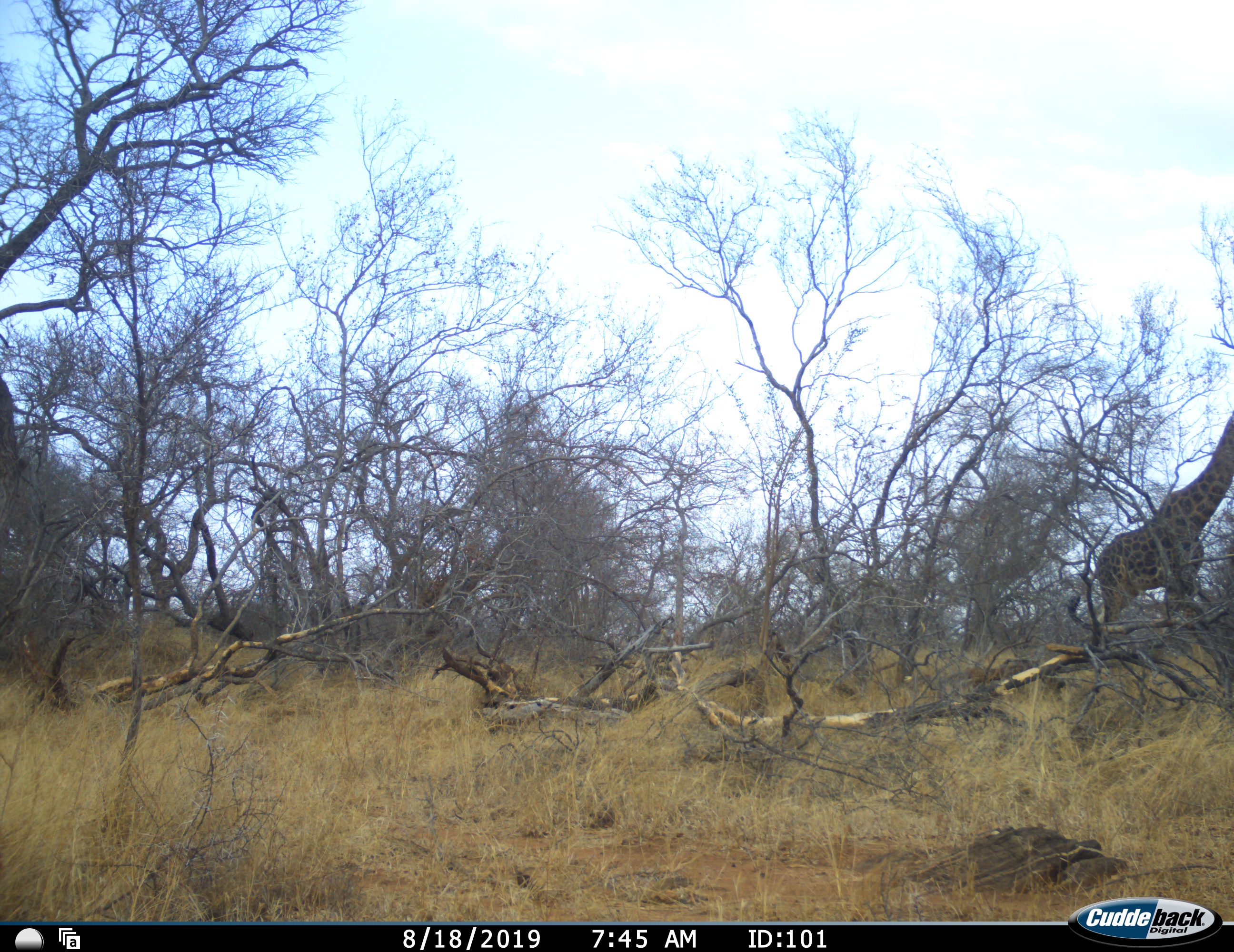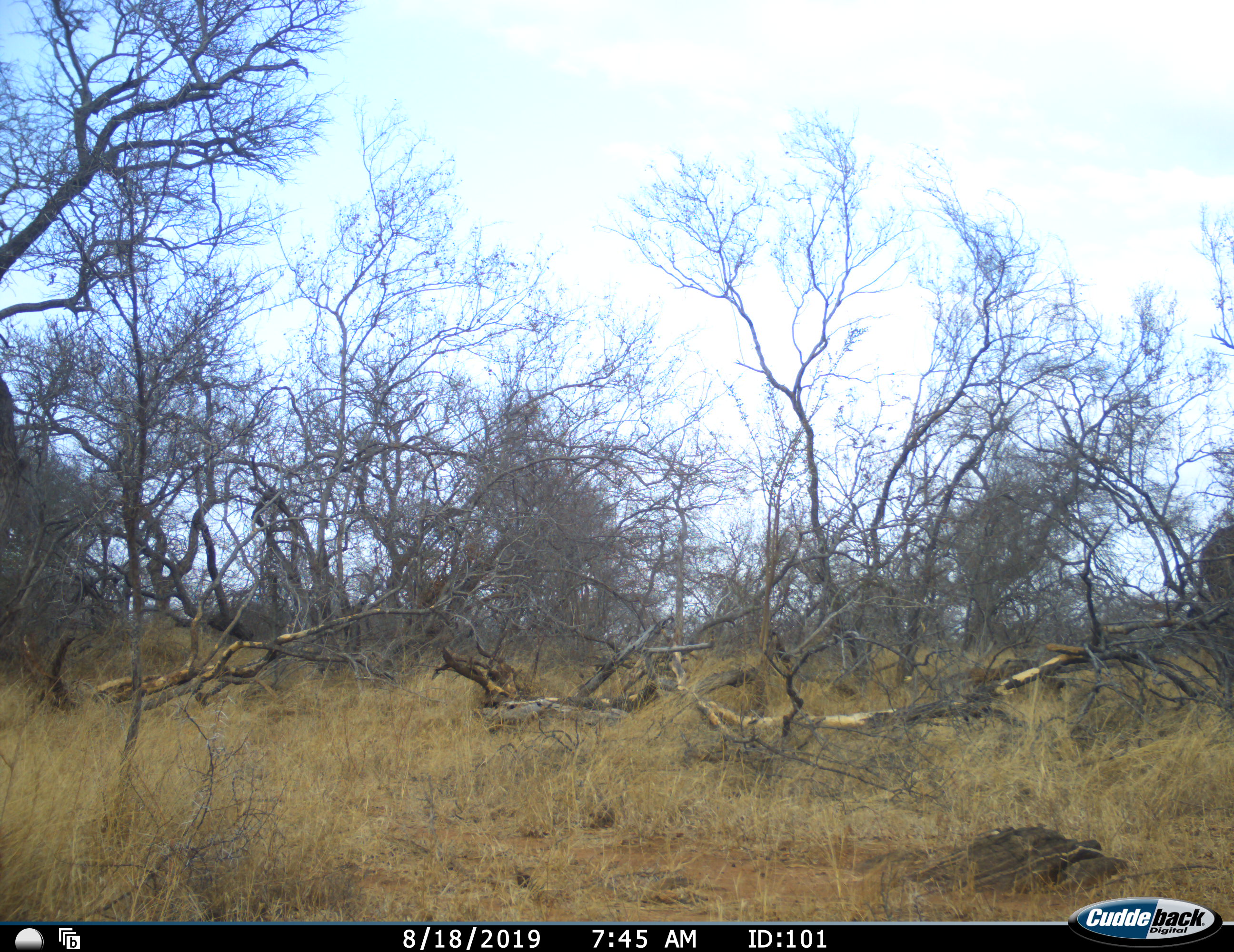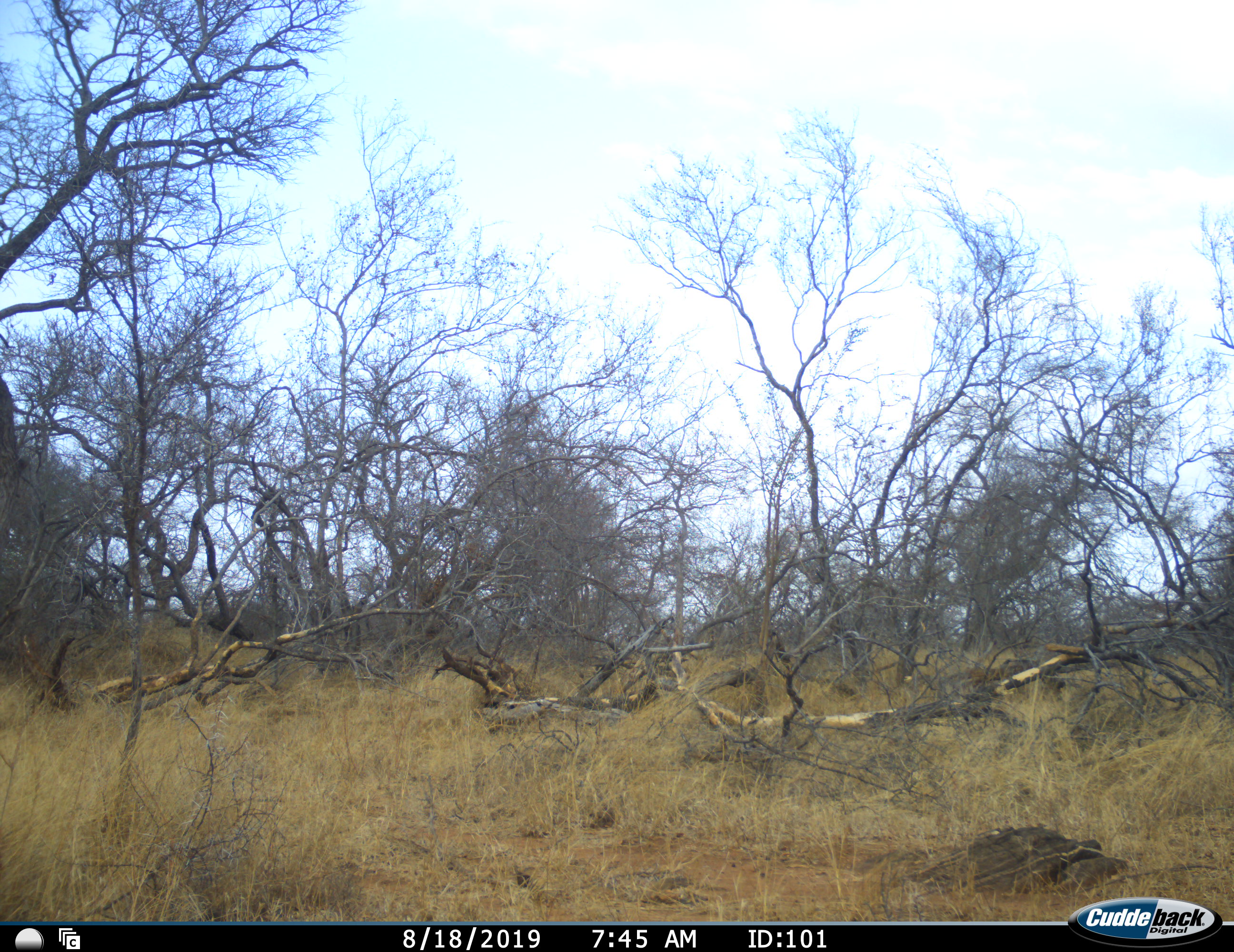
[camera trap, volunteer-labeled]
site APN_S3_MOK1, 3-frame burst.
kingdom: Animalia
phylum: Chordata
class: Mammalia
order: Artiodactyla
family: Giraffidae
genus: Giraffa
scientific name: Giraffa camelopardalis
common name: giraffe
Giraffe (Giraffa camelopardalis), count 1. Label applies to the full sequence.